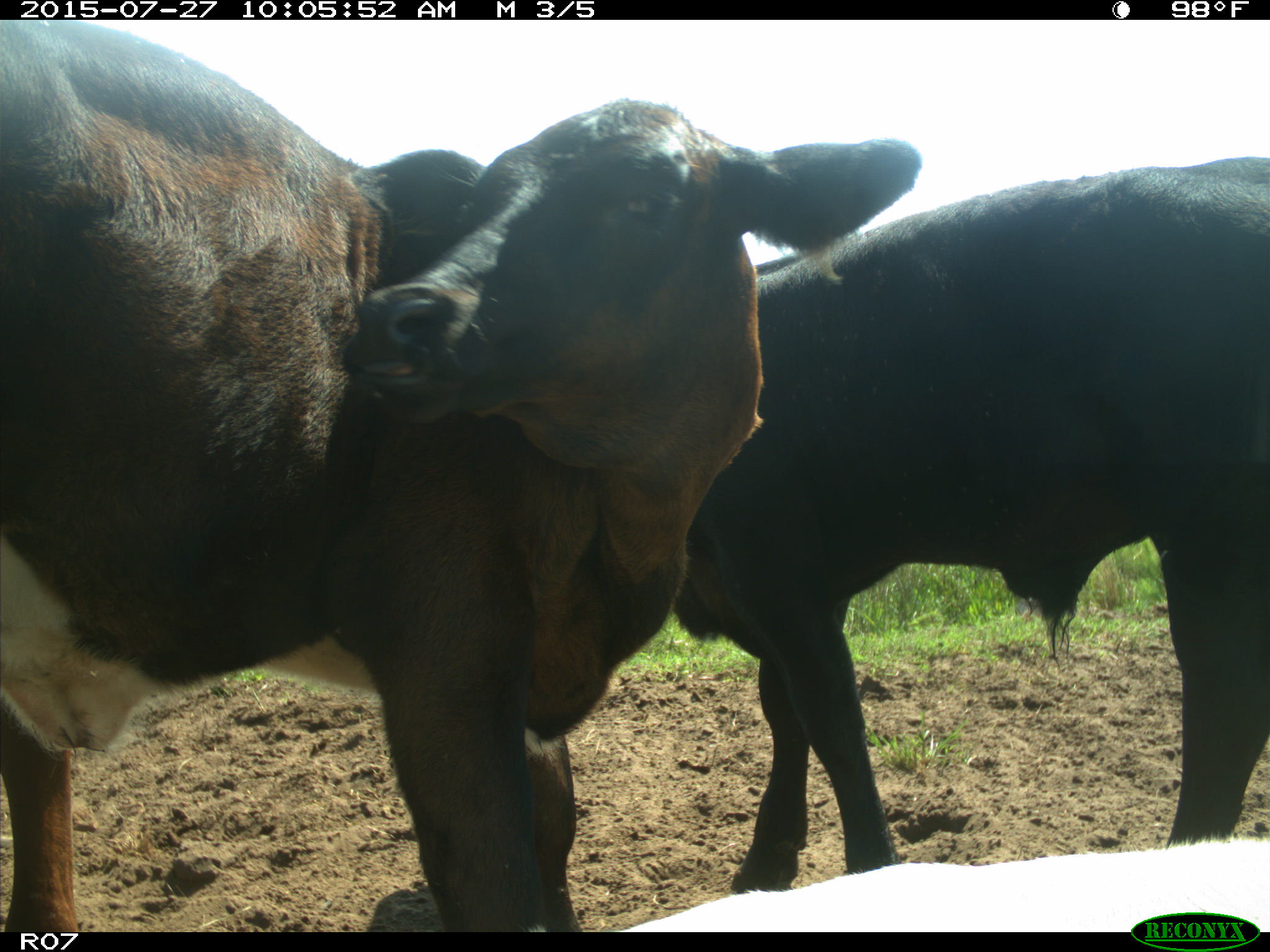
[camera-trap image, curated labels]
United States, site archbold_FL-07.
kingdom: Animalia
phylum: Chordata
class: Mammalia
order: Artiodactyla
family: Bovidae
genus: Bos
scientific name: Bos taurus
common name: domestic cow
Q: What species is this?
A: Bos taurus (domestic cow).